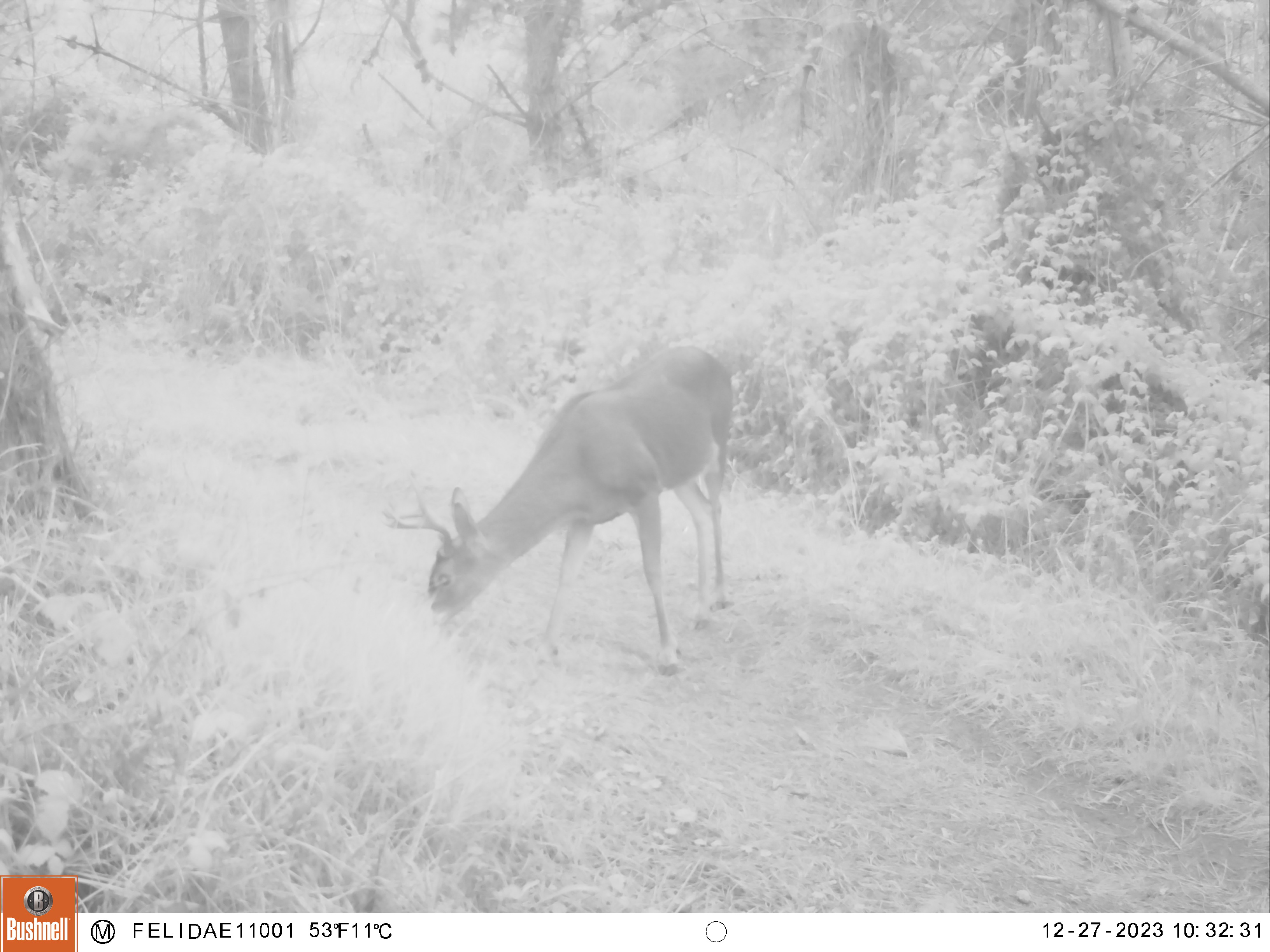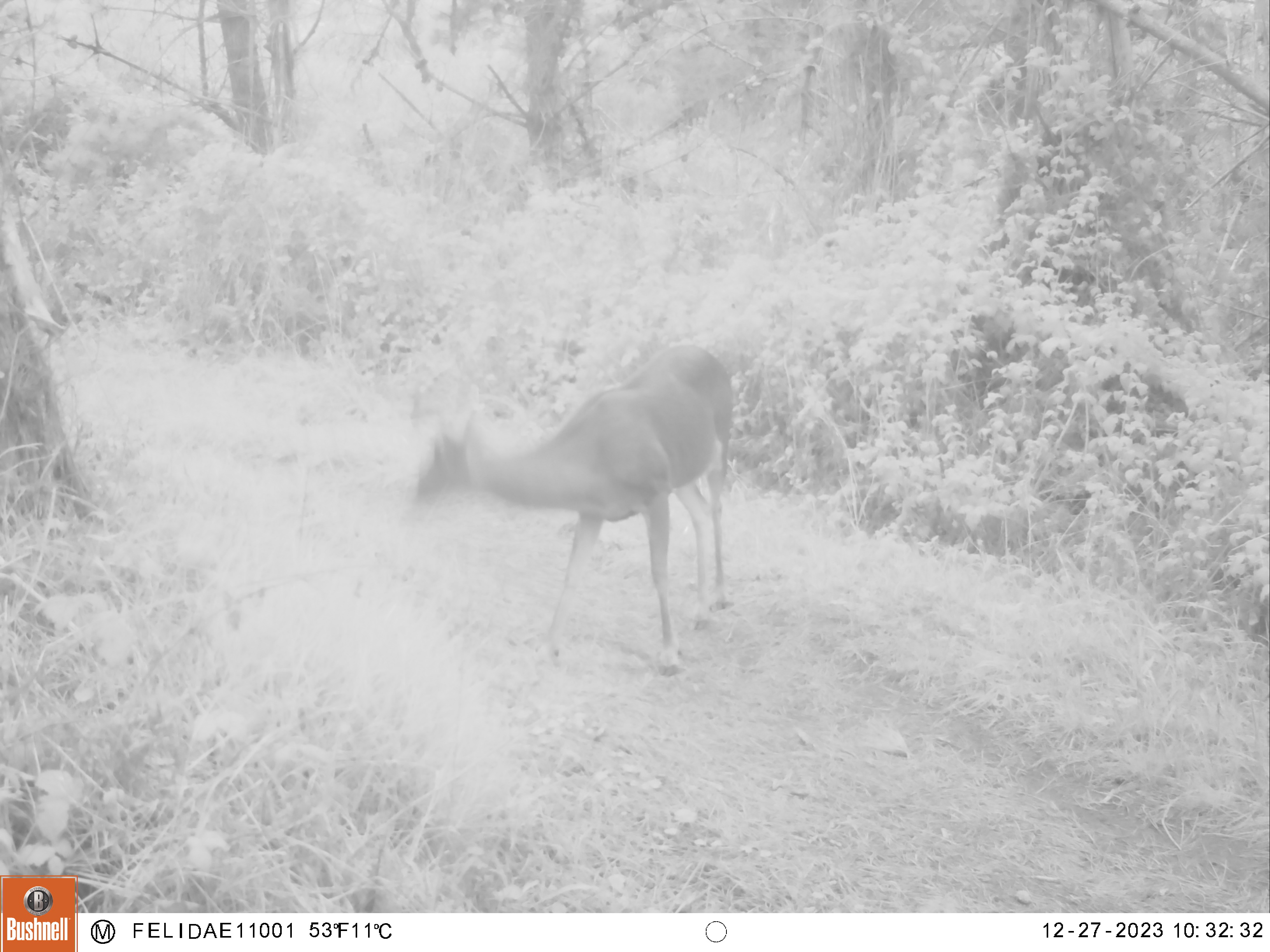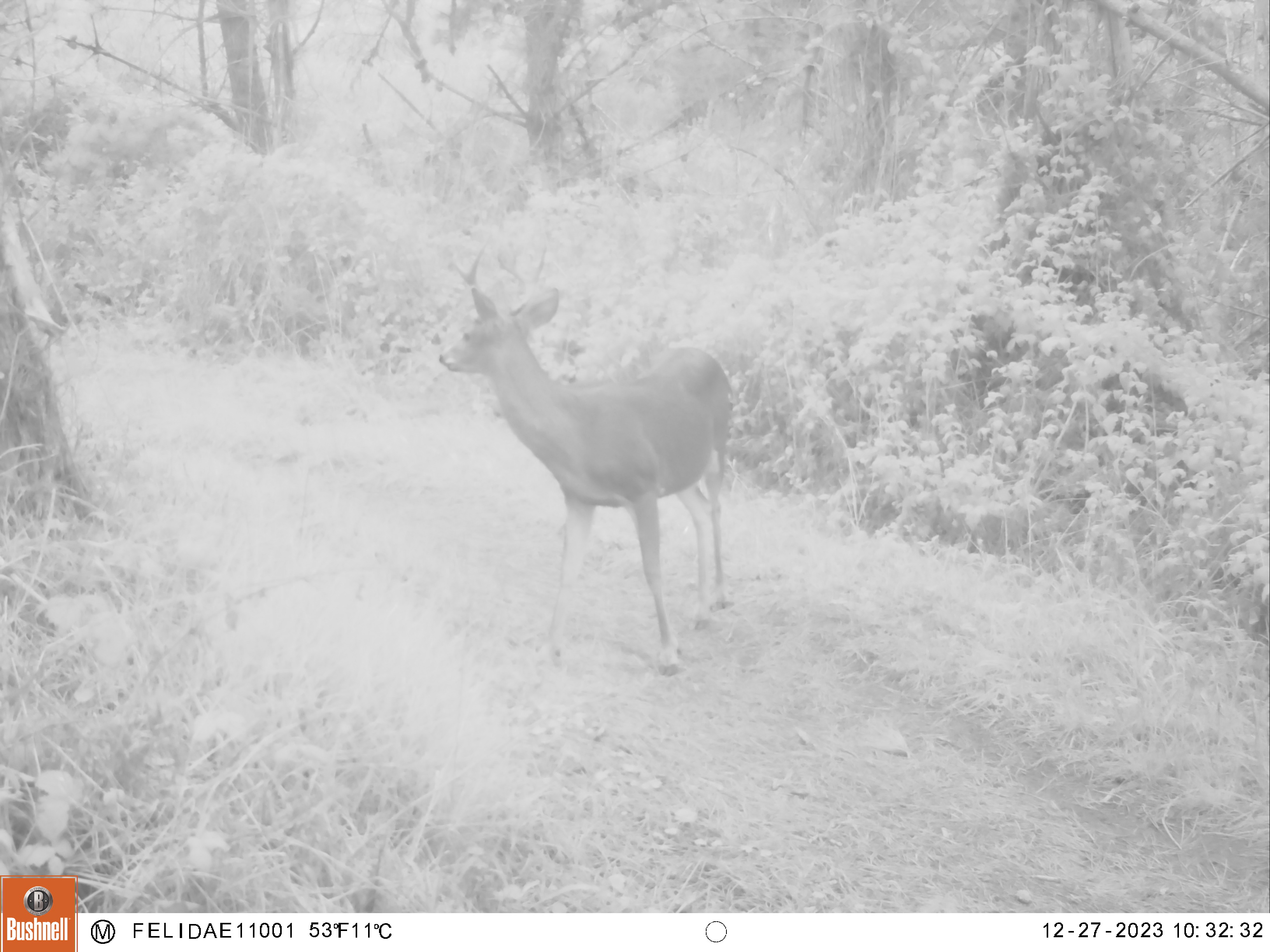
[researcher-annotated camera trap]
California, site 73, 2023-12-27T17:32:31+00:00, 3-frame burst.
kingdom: Animalia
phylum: Chordata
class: Mammalia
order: Artiodactyla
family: Cervidae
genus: Odocoileus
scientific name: Odocoileus hemionus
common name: mule deer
Mule deer (Odocoileus hemionus).